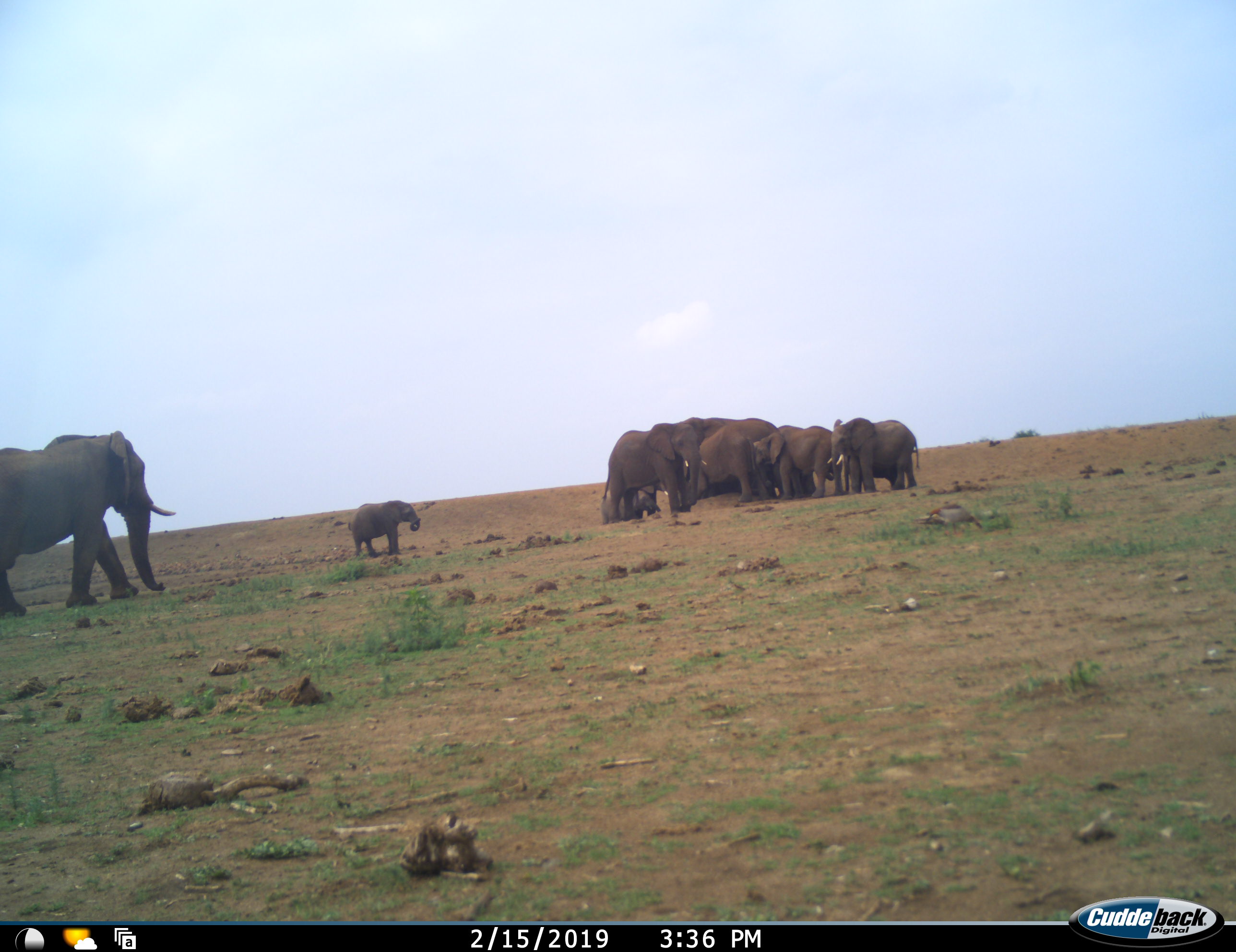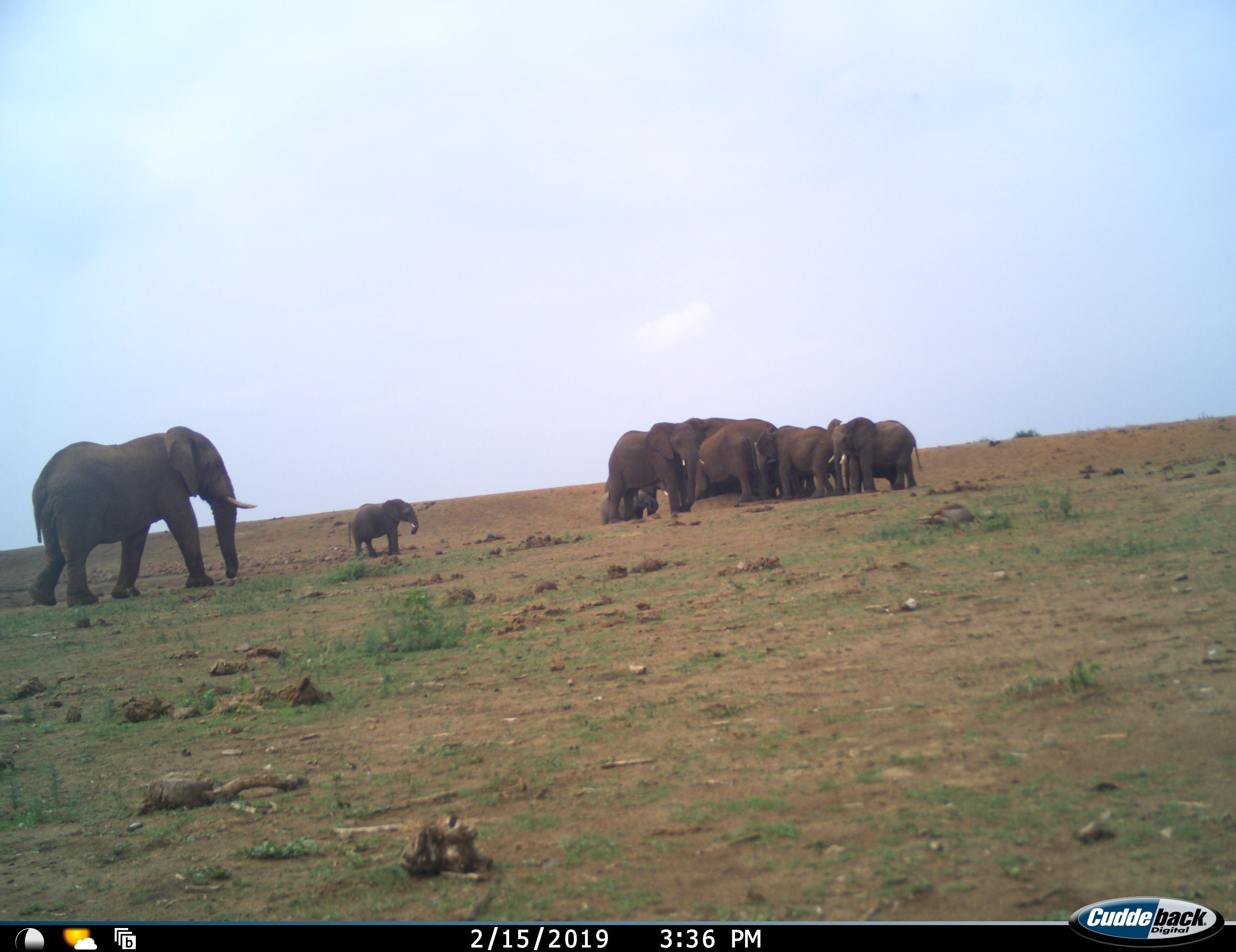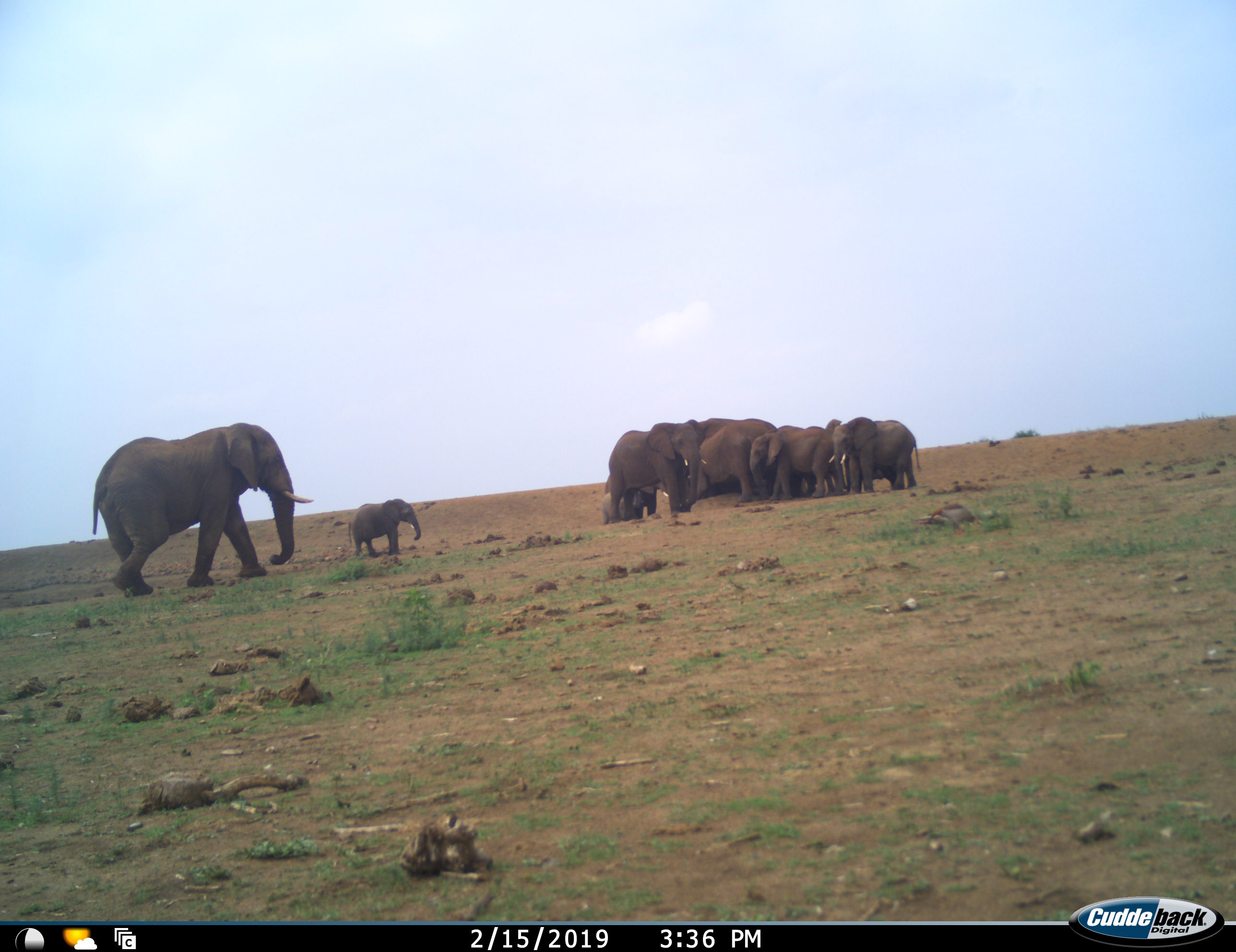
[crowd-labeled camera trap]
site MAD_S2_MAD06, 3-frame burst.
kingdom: Animalia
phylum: Chordata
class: Mammalia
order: Proboscidea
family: Elephantidae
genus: Loxodonta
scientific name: Loxodonta africana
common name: african bush elephant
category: elephant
Elephant (african bush elephant) (Loxodonta africana), count 11-50. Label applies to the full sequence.